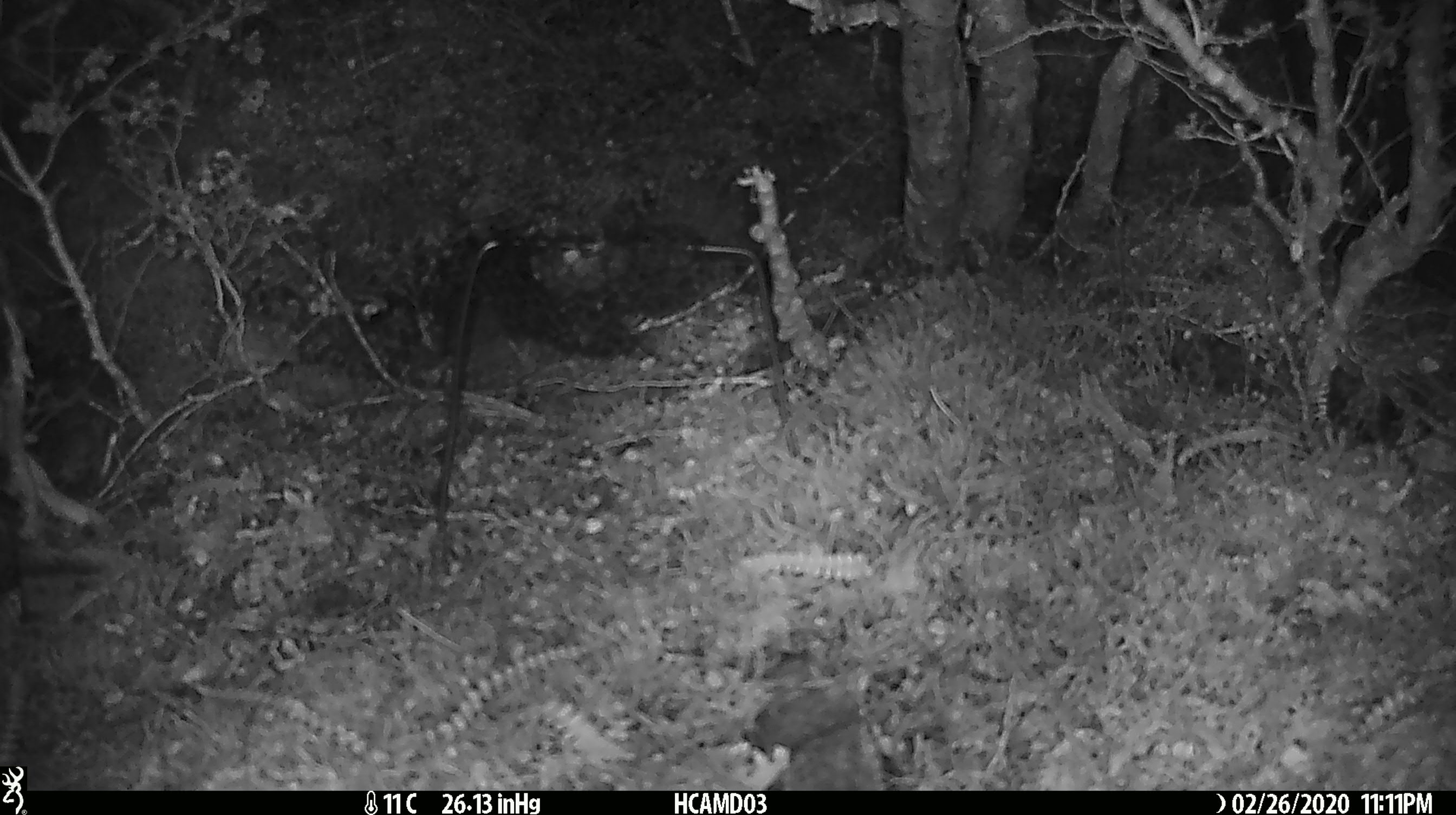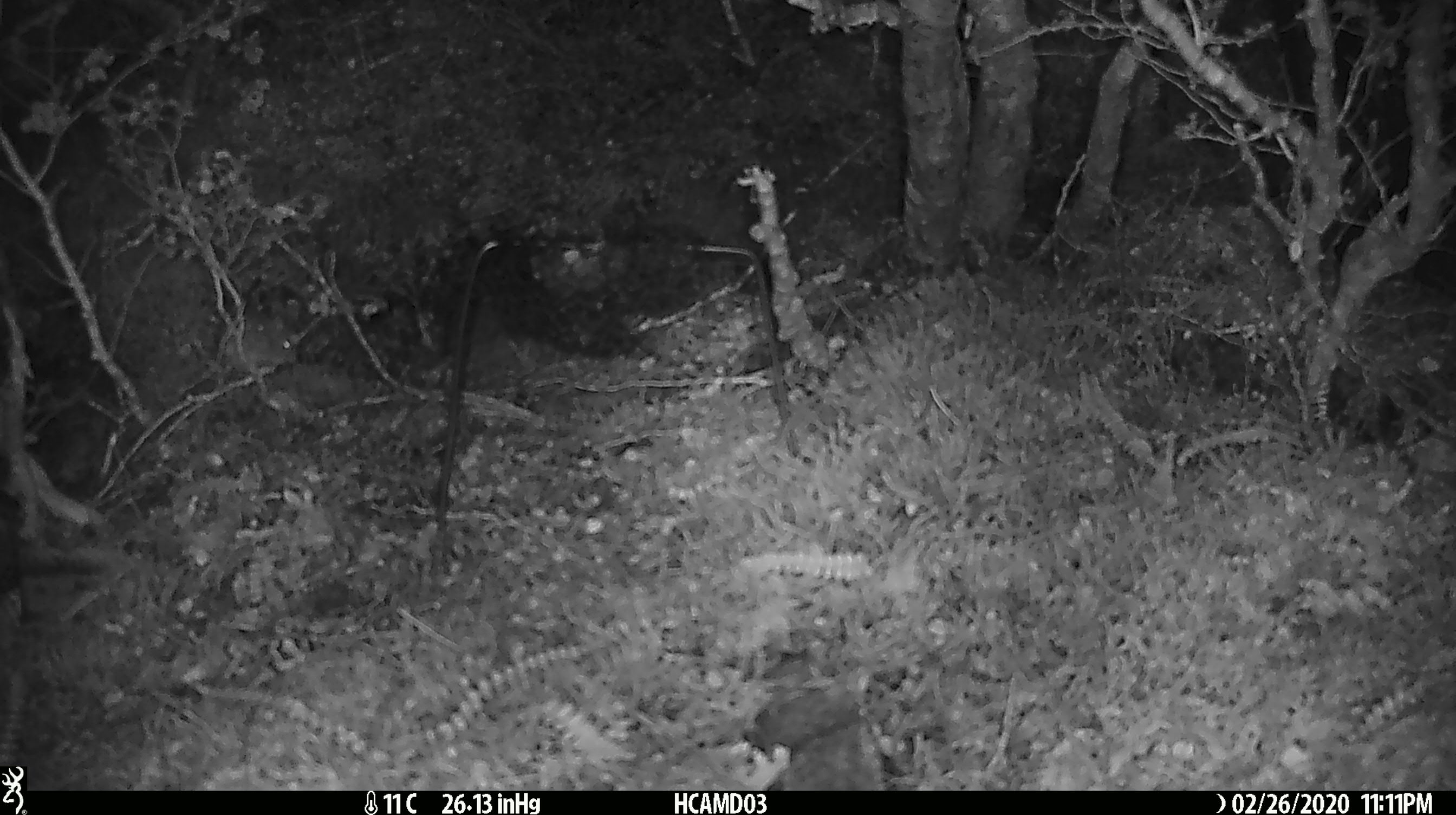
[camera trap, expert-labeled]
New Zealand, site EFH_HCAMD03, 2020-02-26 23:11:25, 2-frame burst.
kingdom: Animalia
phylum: Chordata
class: Mammalia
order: Rodentia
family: Muridae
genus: Mus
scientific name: Mus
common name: mouse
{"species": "mouse (Mus)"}